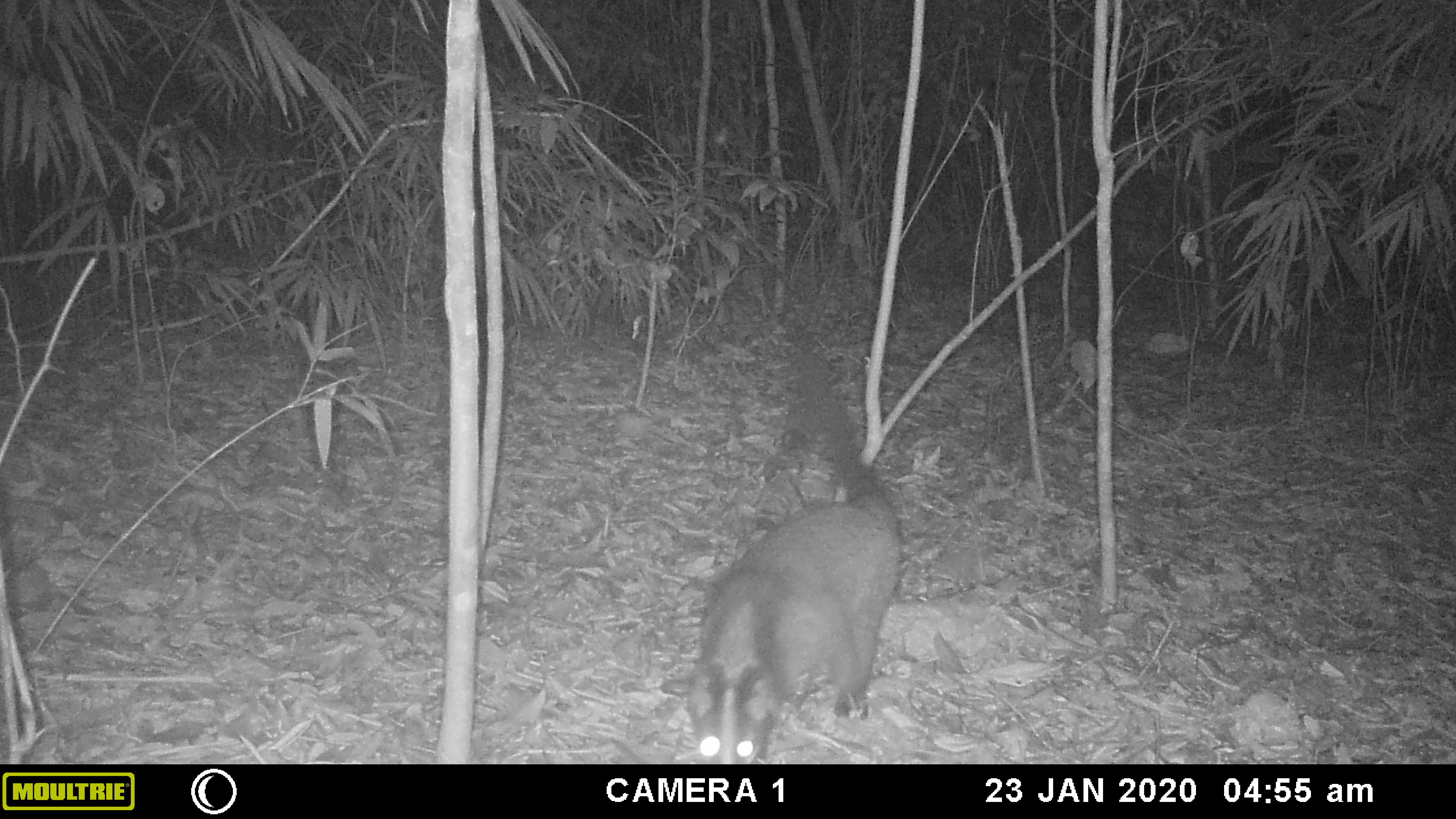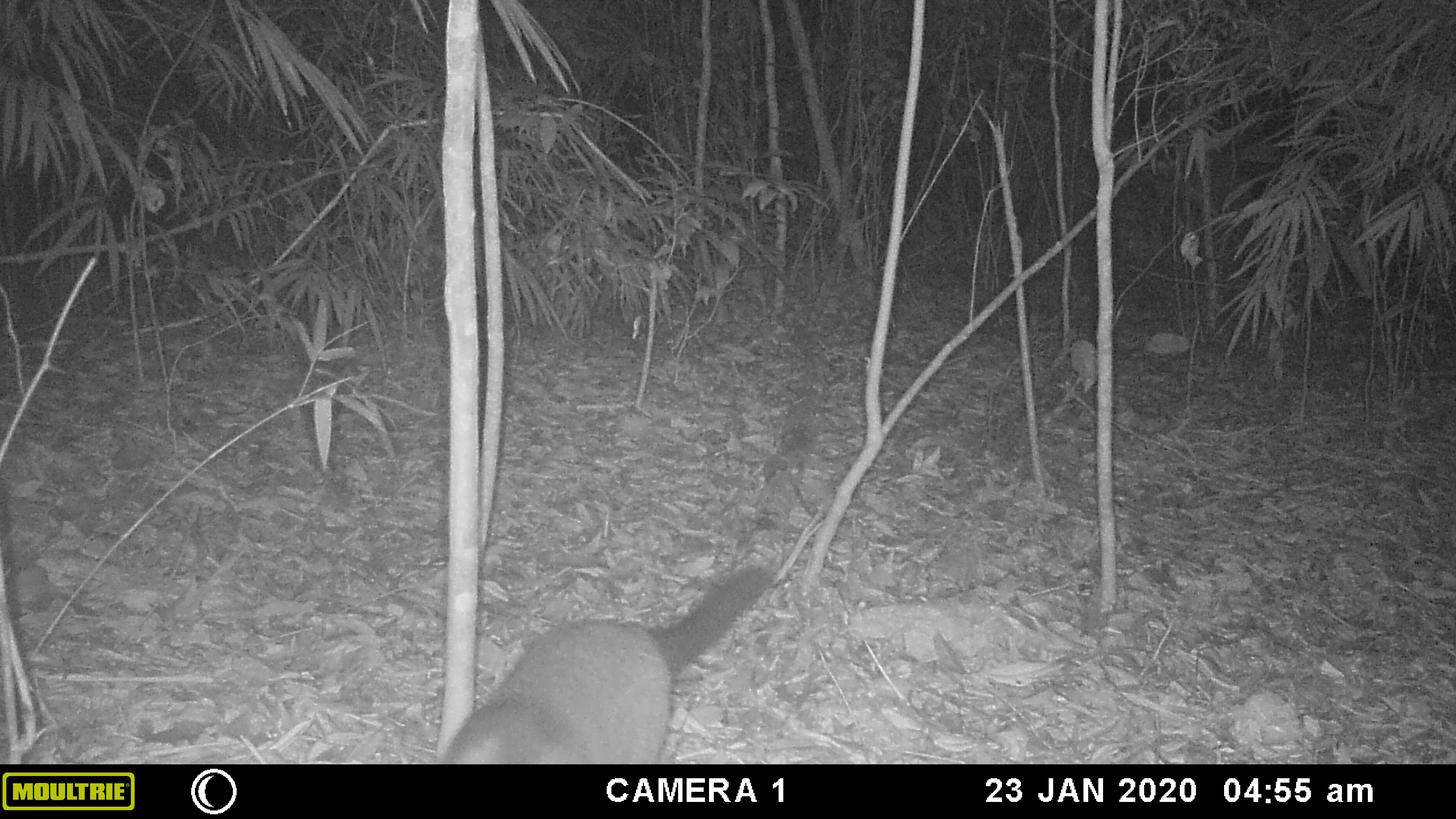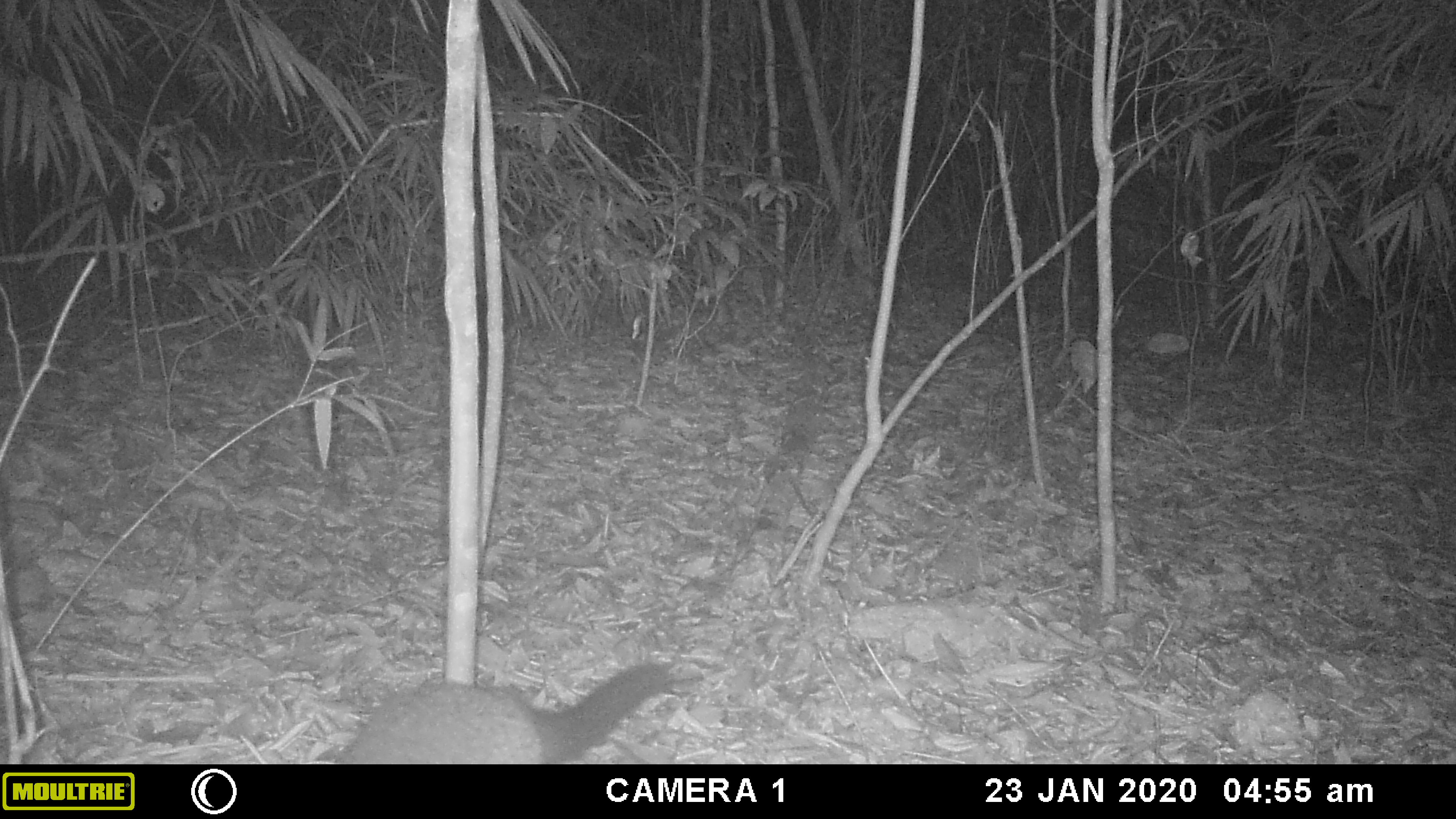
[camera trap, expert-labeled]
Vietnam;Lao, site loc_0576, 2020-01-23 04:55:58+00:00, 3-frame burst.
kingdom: Animalia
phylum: Chordata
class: Mammalia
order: Carnivora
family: Viverridae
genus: Paguma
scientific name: Paguma larvata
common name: masked palm civet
Masked palm civet (Paguma larvata). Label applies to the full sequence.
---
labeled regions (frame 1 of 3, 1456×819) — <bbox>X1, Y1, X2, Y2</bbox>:
masked palm civet: <bbox>660, 348, 905, 764</bbox>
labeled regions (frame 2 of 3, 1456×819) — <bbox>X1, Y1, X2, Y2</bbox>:
masked palm civet: <bbox>440, 562, 771, 764</bbox>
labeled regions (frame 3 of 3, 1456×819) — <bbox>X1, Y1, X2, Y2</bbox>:
masked palm civet: <bbox>336, 659, 673, 764</bbox>